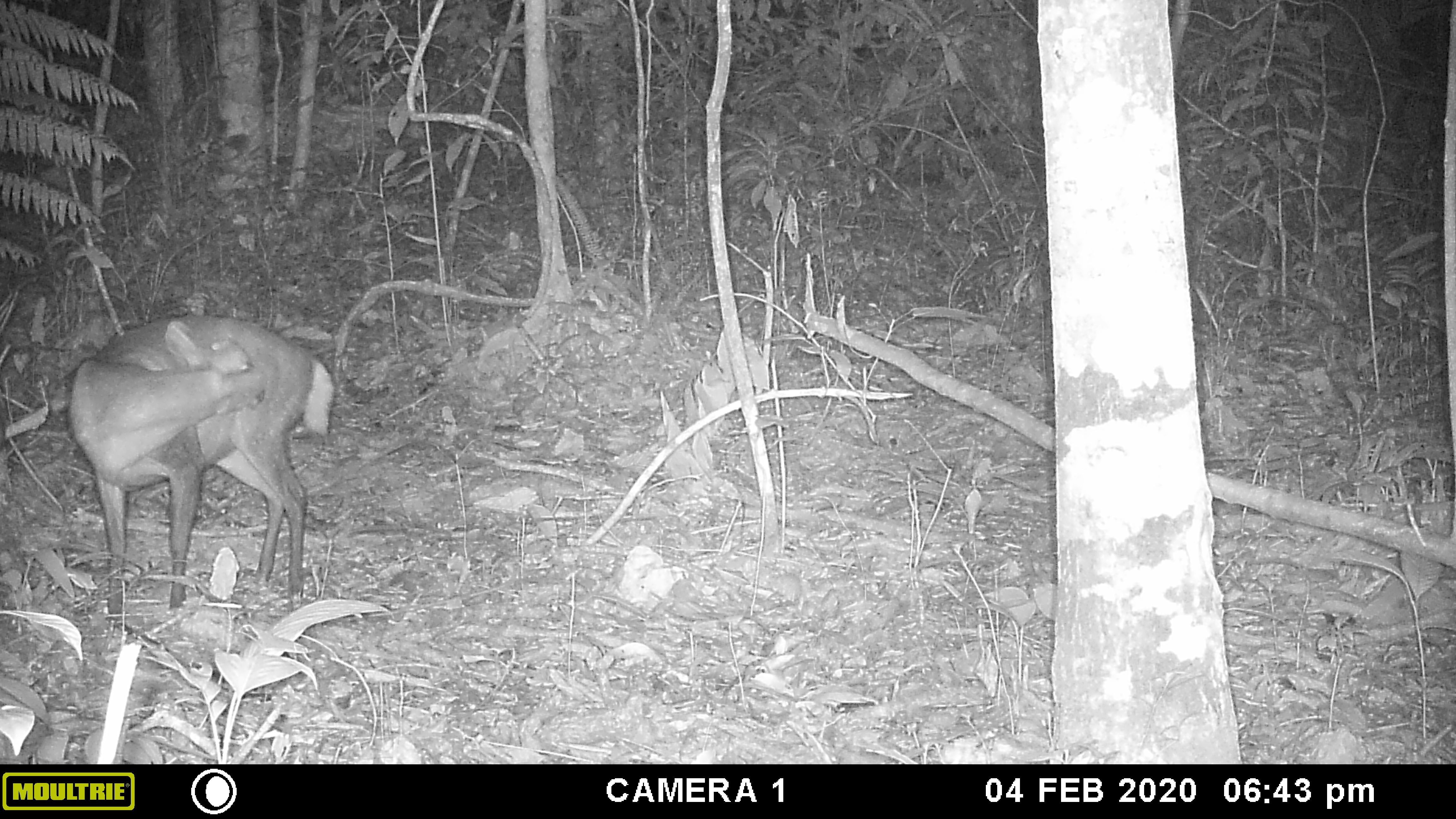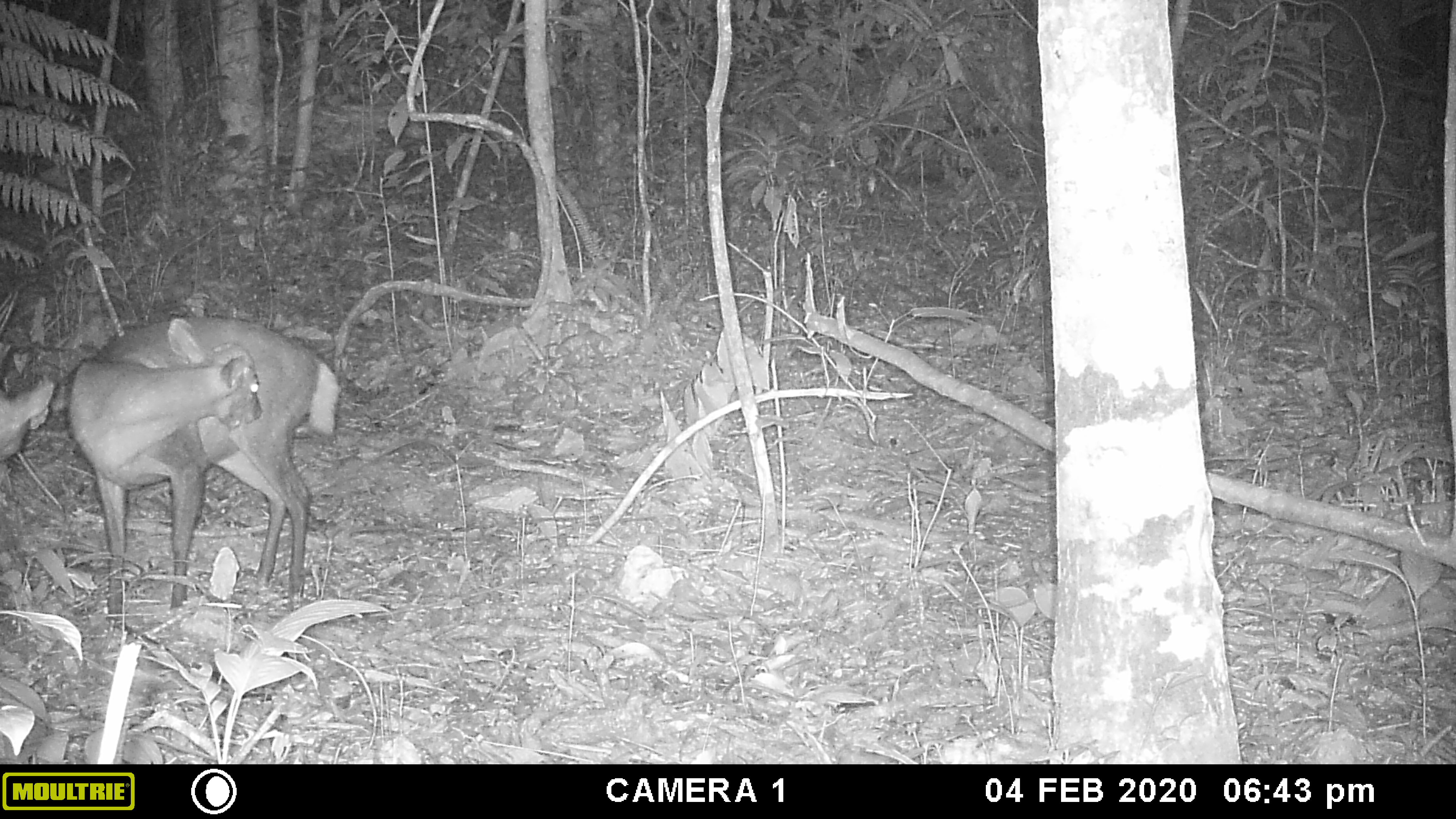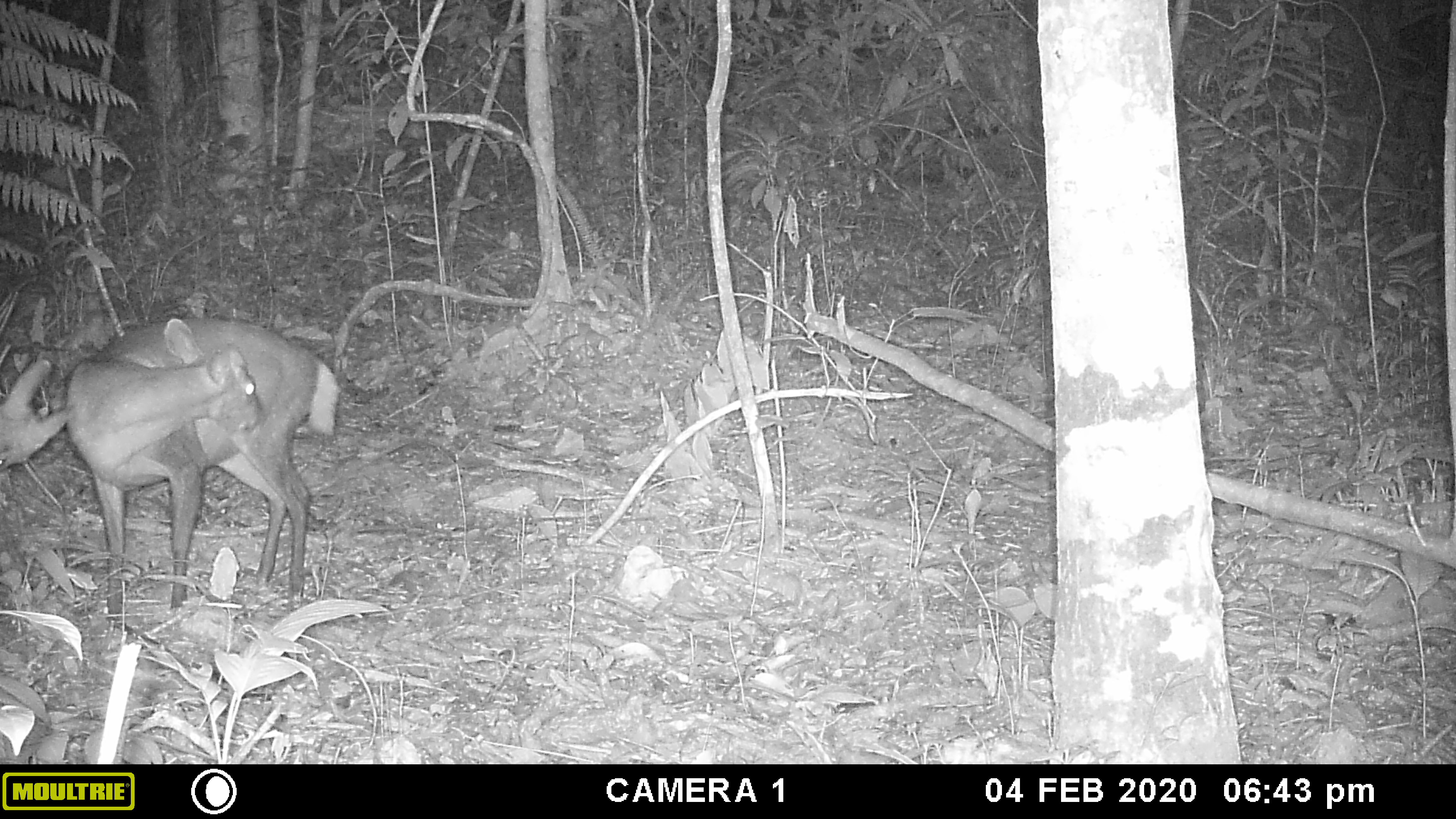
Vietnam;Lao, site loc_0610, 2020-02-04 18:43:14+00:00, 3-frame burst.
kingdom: Animalia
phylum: Chordata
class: Mammalia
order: Artiodactyla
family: Cervidae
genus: Muntiacus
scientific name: Muntiacus rooseveltorum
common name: roosevelt's muntjac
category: roosevelts muntjac group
Roosevelts muntjac group (roosevelt's muntjac) (Muntiacus rooseveltorum). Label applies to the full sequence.